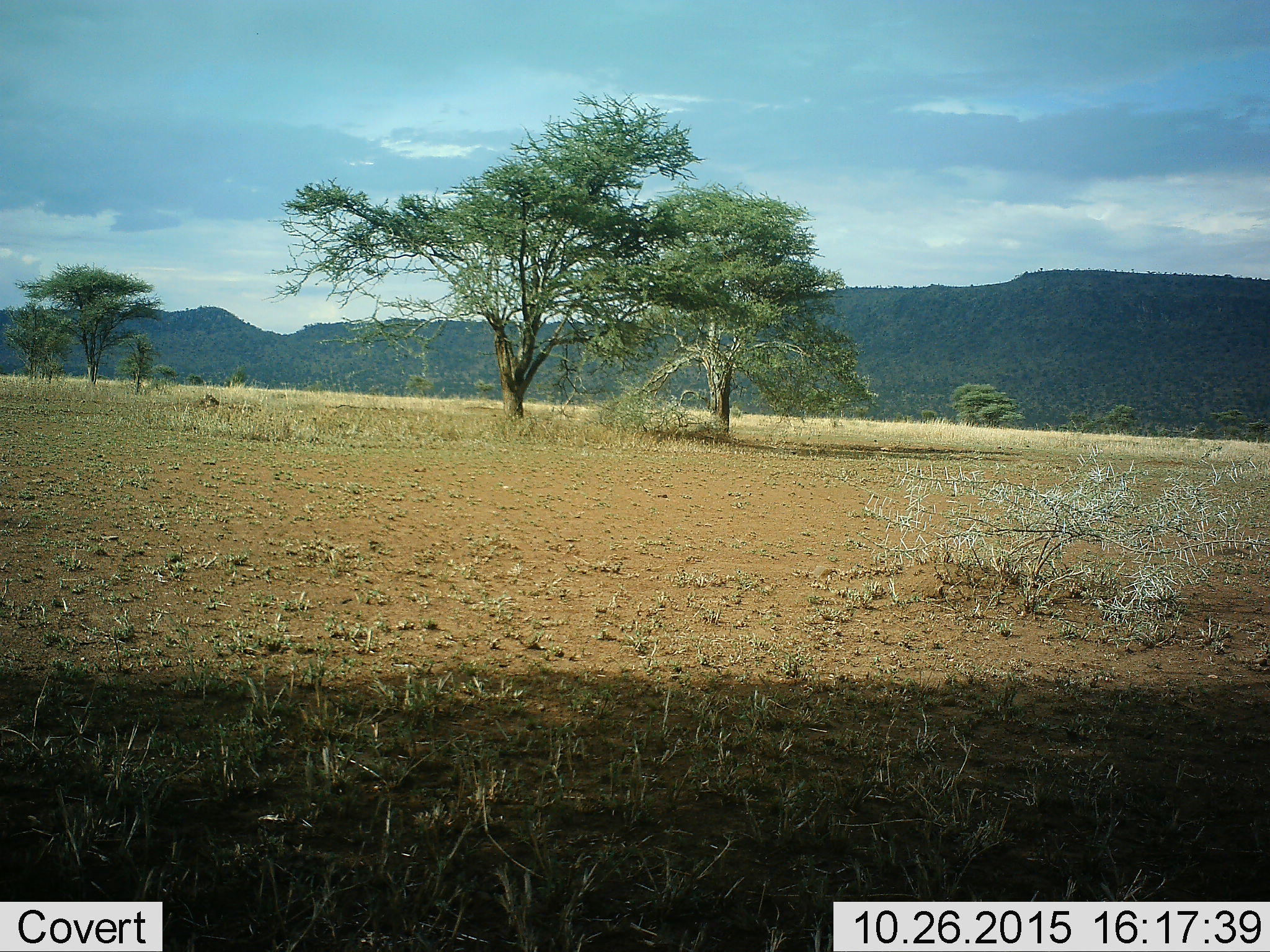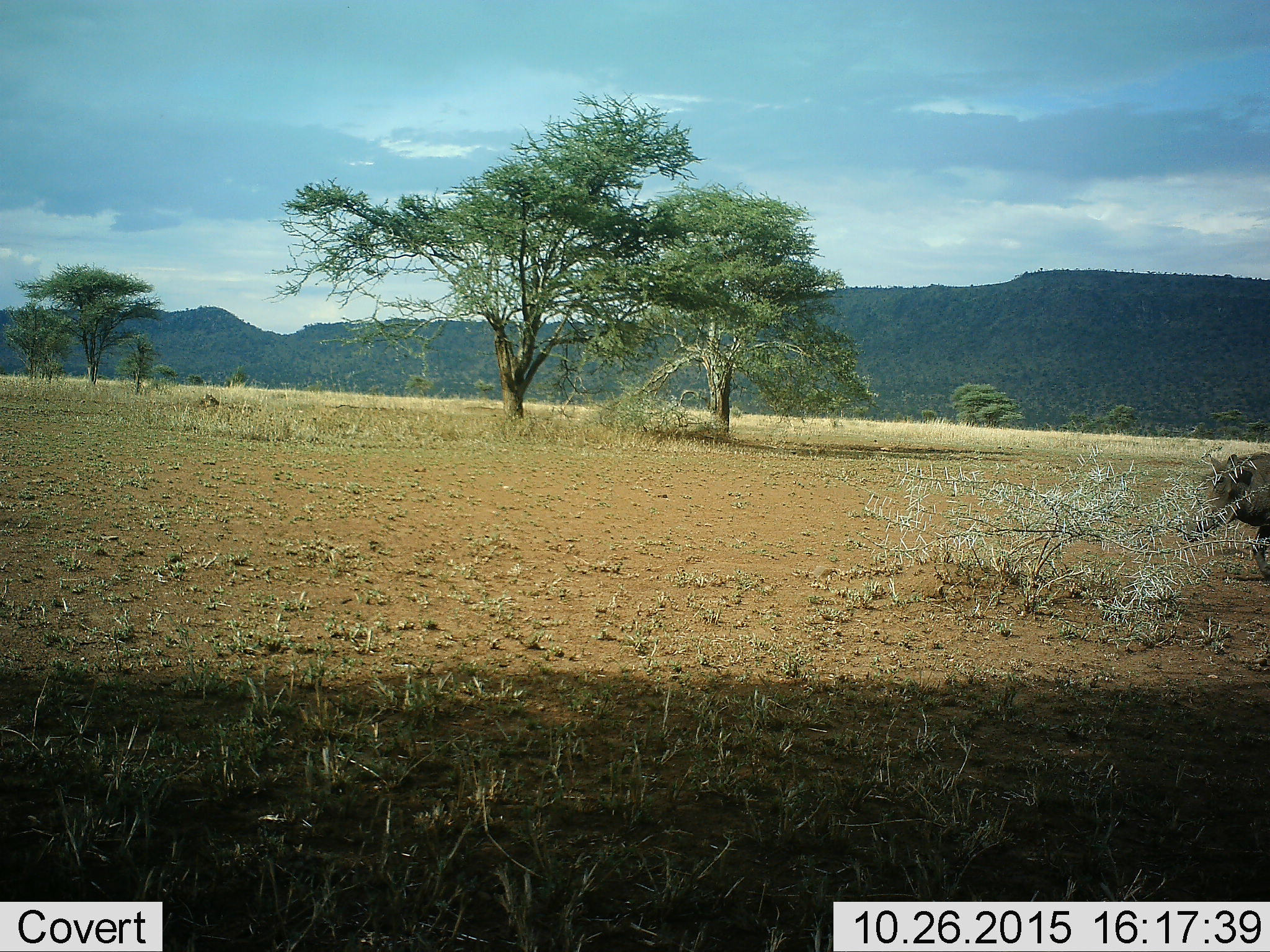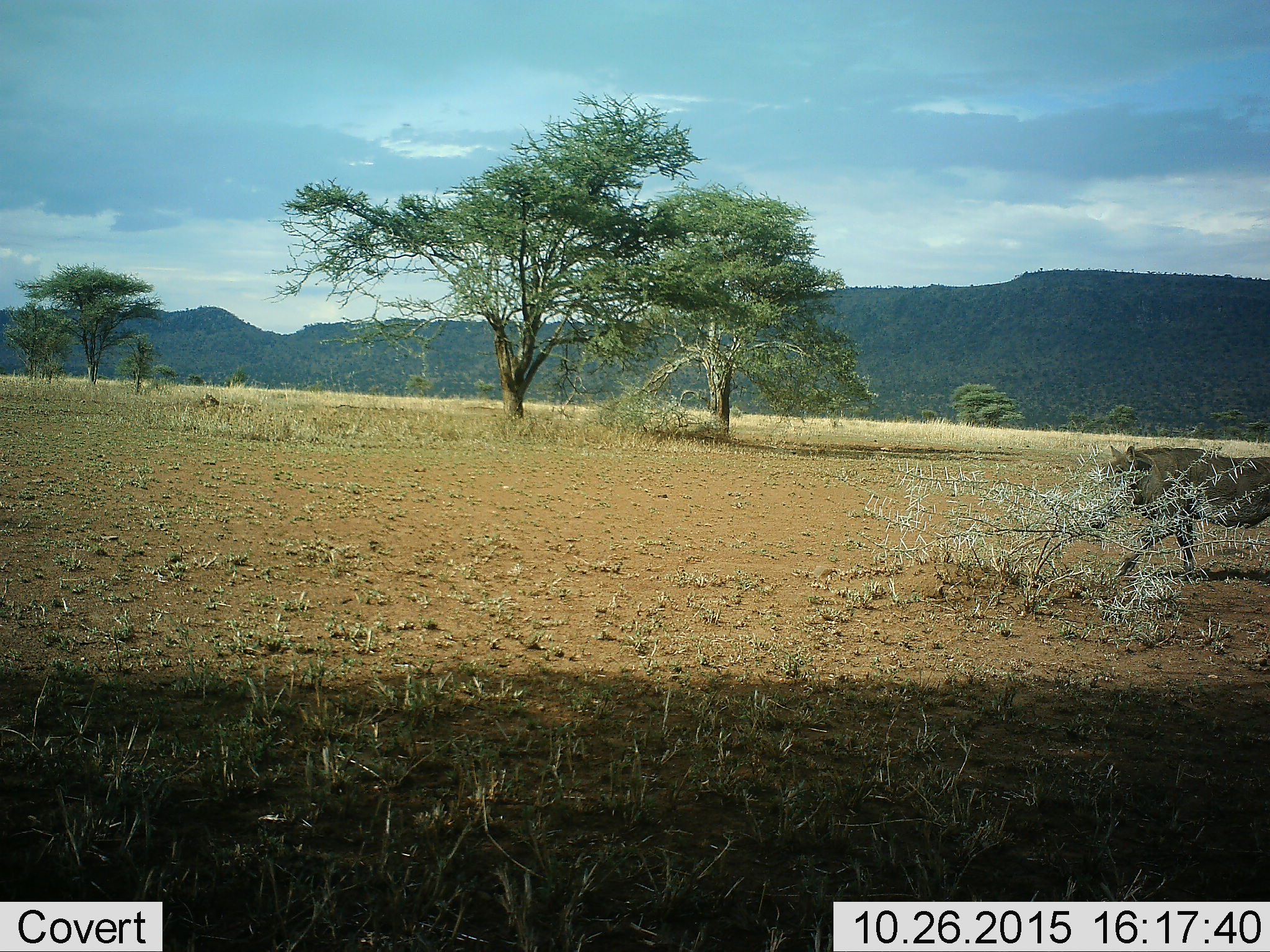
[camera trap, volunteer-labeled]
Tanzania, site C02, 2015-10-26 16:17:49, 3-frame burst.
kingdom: Animalia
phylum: Chordata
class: Mammalia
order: Artiodactyla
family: Suidae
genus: Phacochoerus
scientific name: Phacochoerus africanus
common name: warthog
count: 1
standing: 0%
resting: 0%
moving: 100%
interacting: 0%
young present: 0%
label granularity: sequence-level